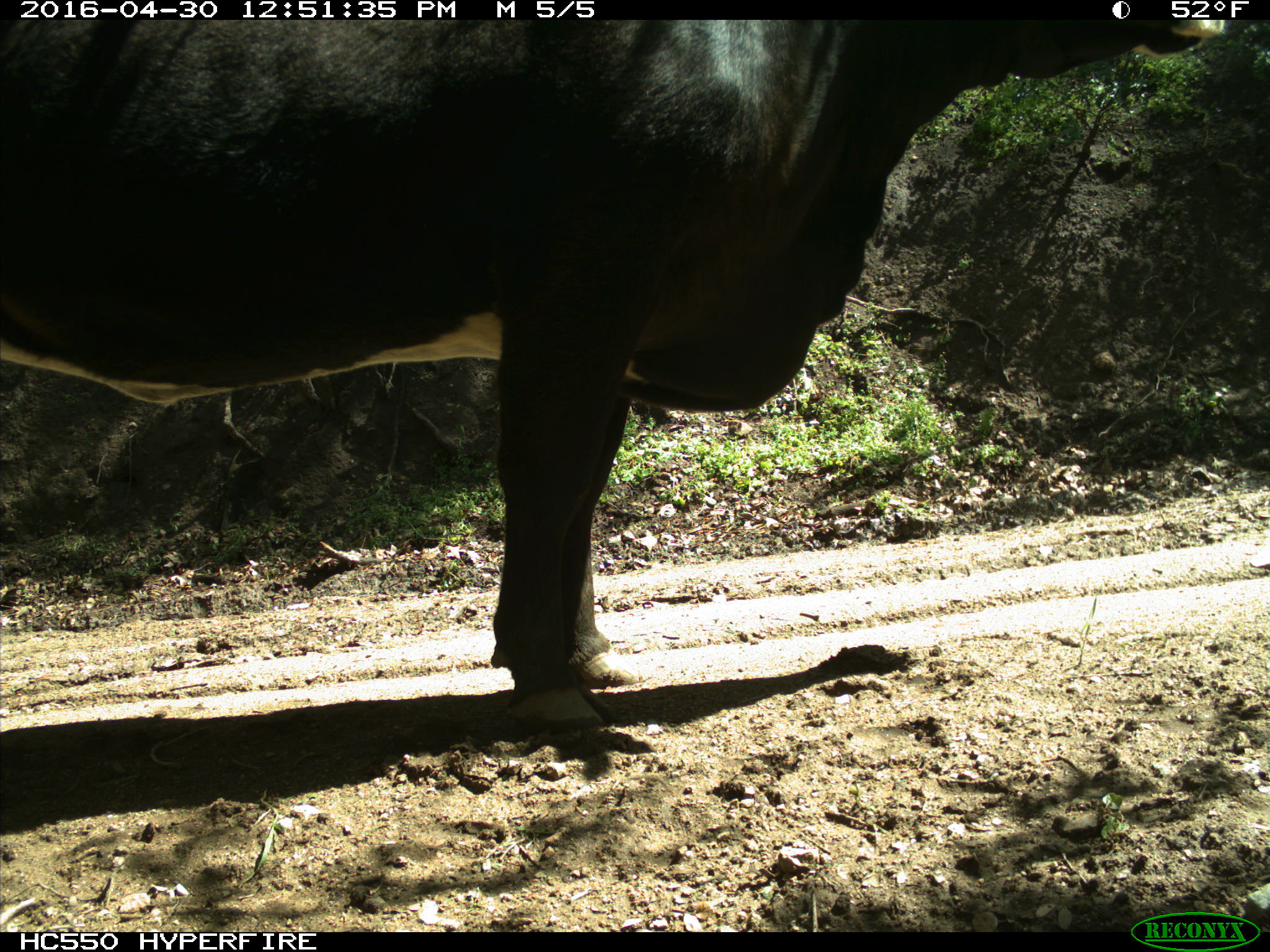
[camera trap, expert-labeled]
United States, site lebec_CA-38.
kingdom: Animalia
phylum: Chordata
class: Mammalia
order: Artiodactyla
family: Bovidae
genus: Bos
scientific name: Bos taurus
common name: domestic cow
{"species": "Bos taurus (domestic cow)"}